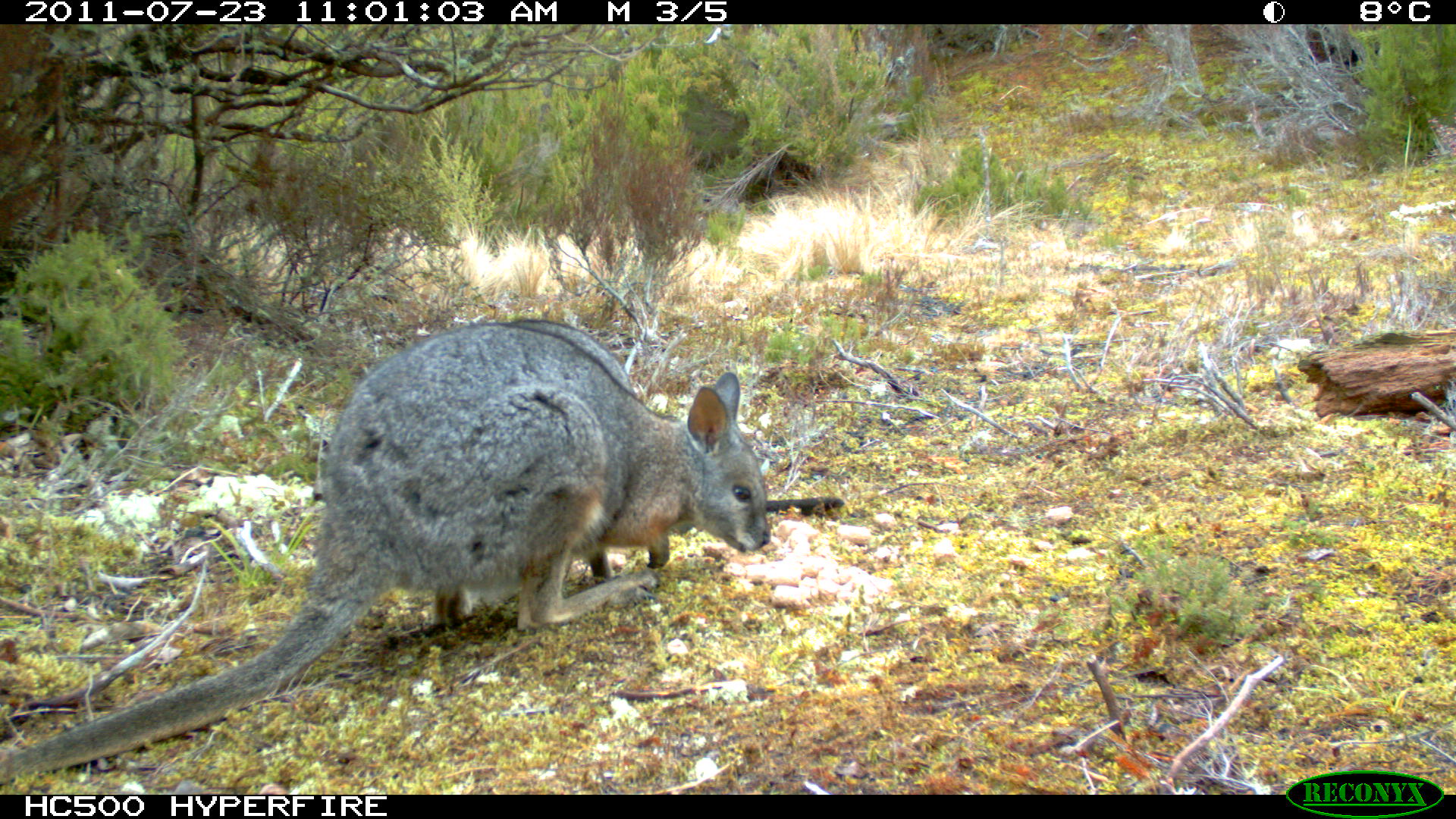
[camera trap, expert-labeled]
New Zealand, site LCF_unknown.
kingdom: Animalia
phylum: Chordata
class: Mammalia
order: Diprotodontia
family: Macropodidae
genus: Notamacropus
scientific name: Notamacropus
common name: wallaby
Wallaby (Notamacropus).